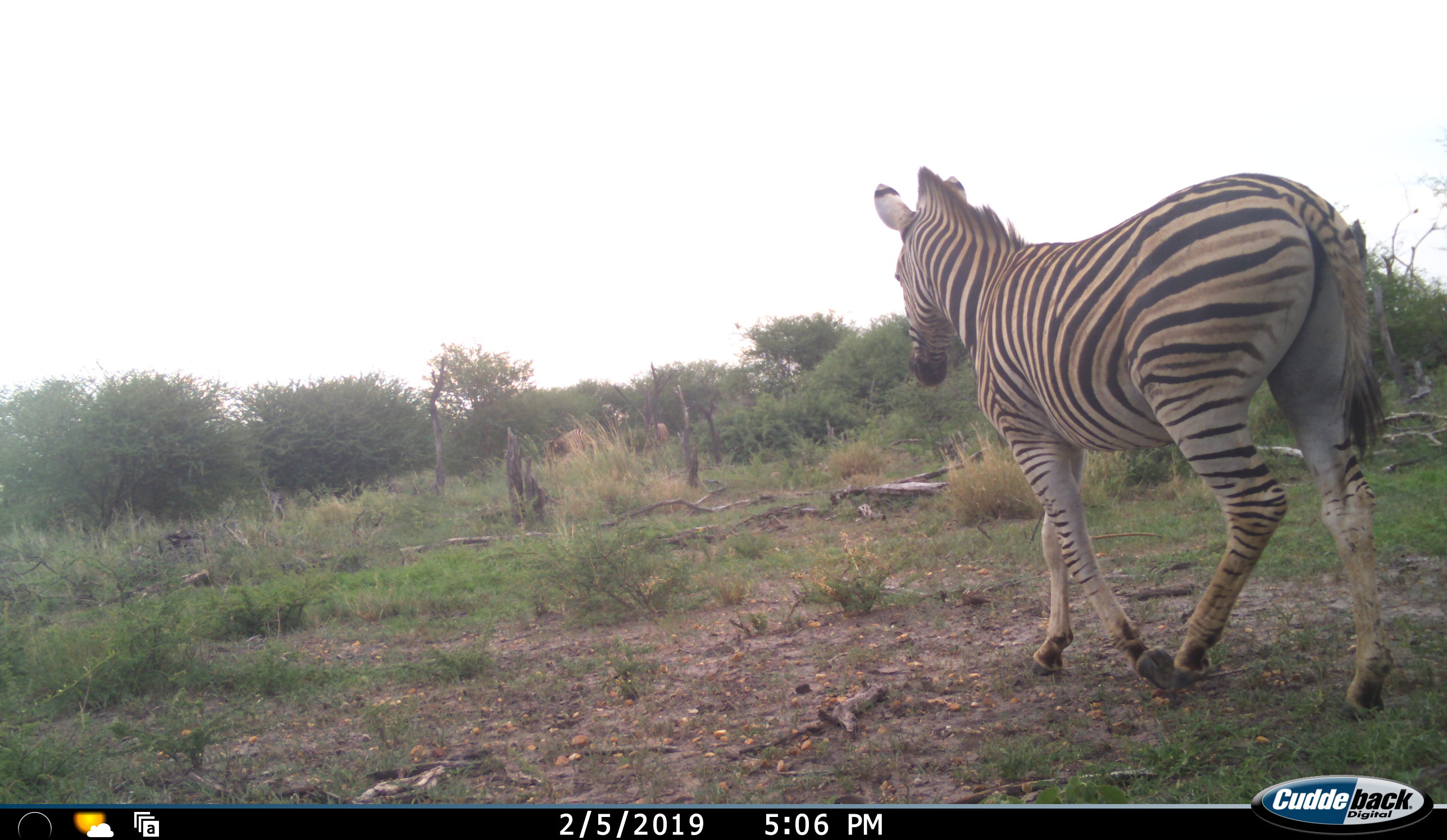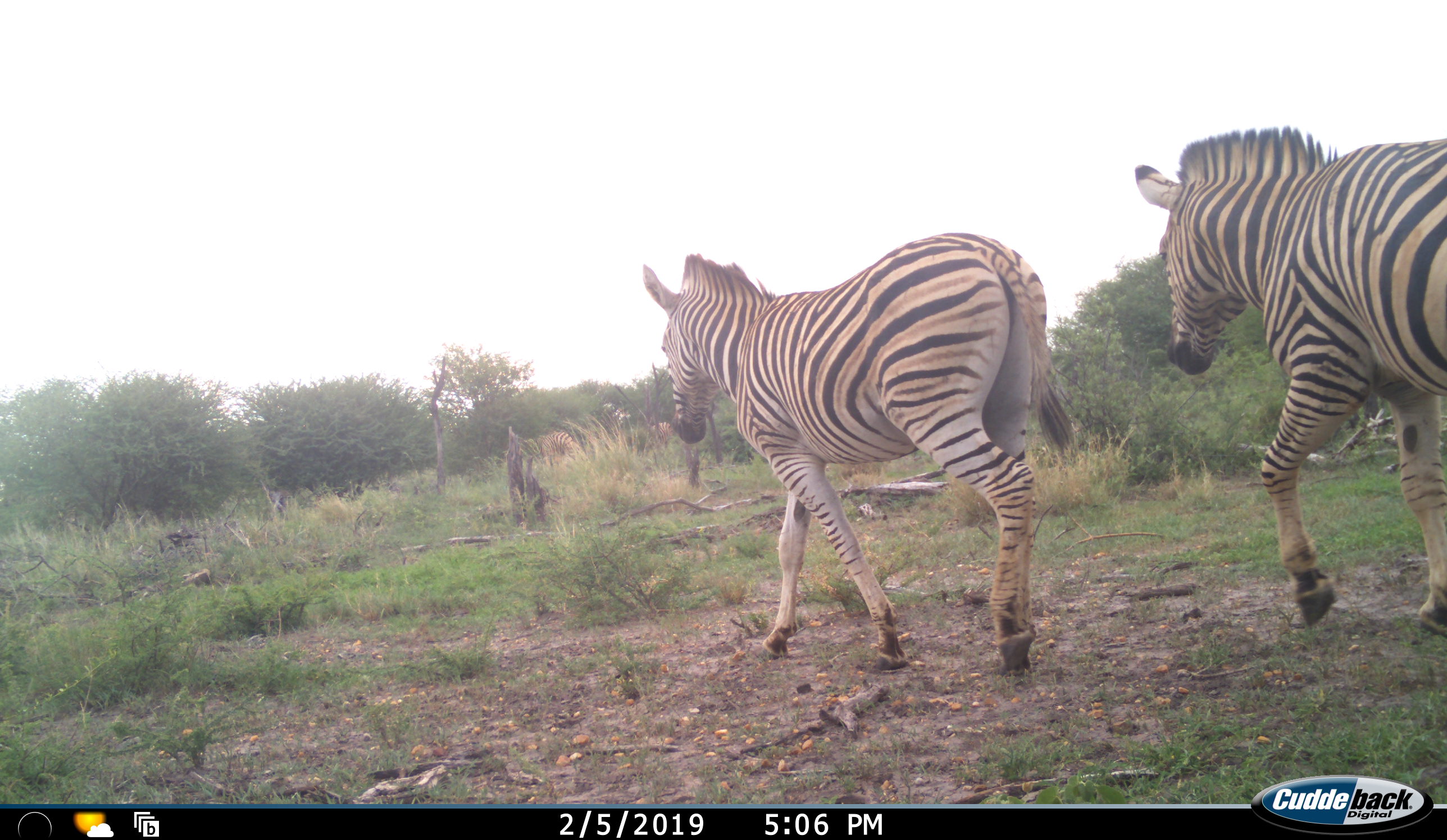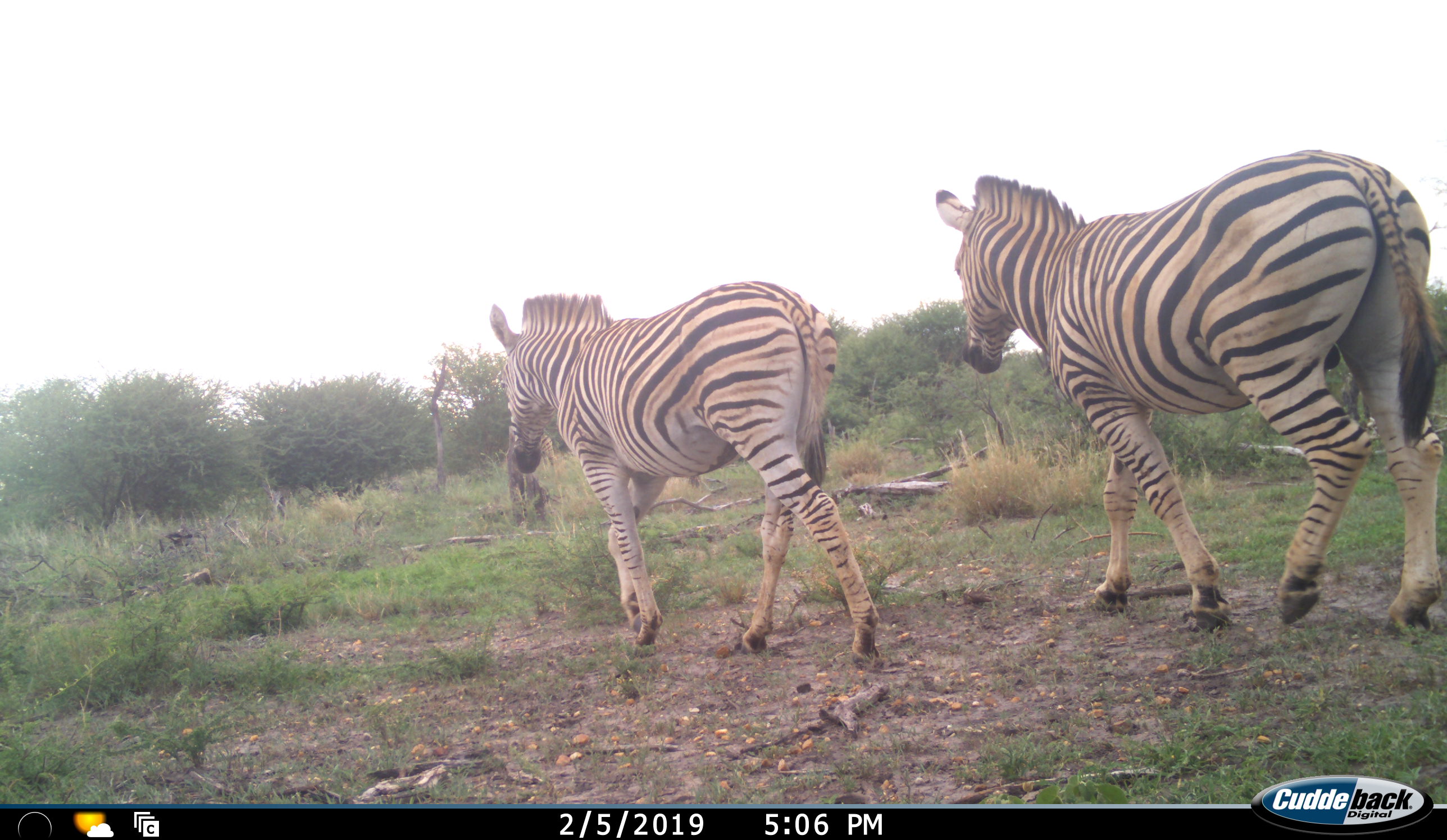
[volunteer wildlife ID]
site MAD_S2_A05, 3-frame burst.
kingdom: Animalia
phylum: Chordata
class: Mammalia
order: Perissodactyla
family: Equidae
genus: Equus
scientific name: Equus quagga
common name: plains zebra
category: zebraplains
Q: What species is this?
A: Zebraplains (plains zebra) (Equus quagga).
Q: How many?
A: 3.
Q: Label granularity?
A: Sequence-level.